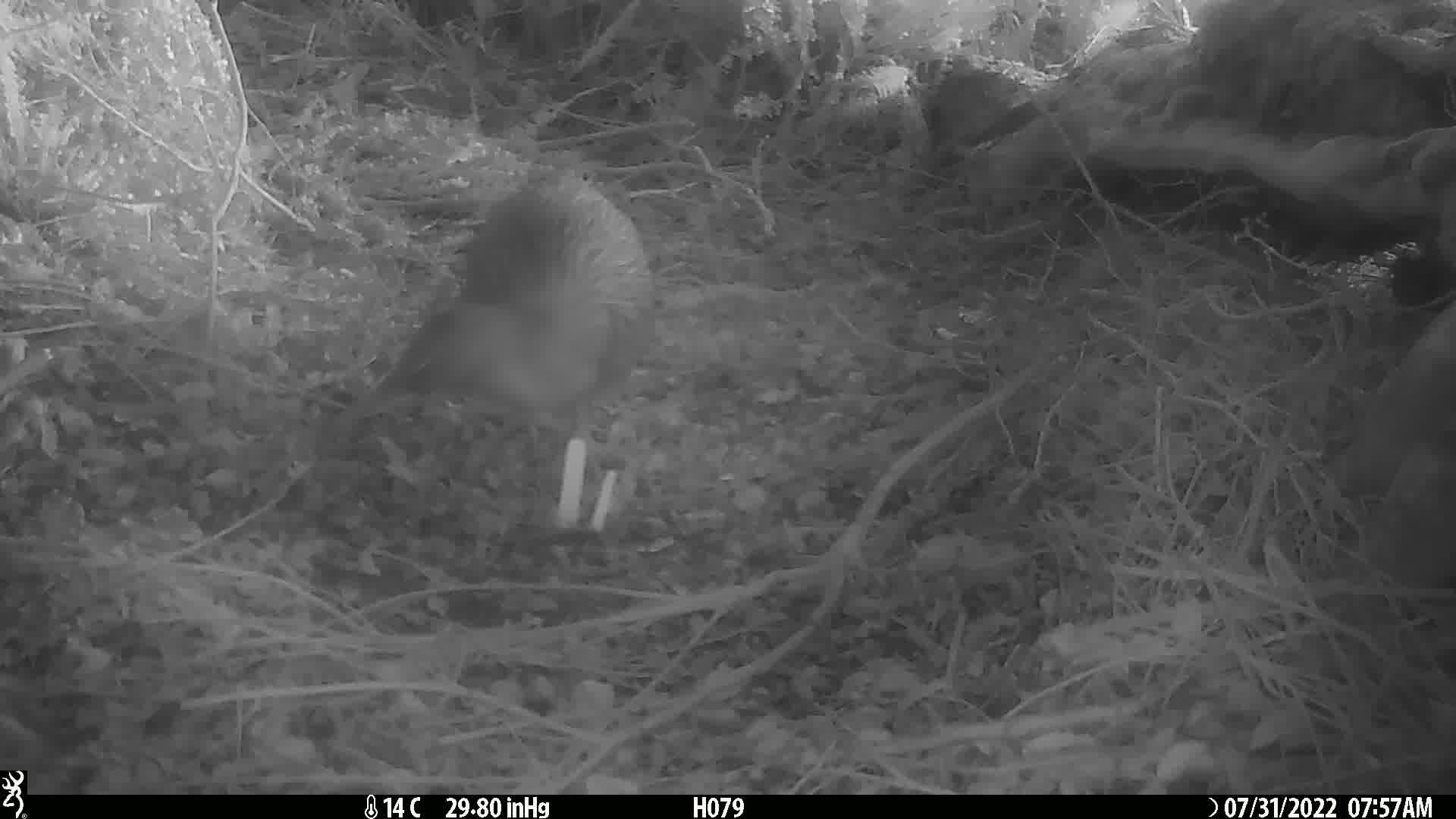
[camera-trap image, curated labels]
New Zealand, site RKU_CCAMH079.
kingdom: Animalia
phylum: Chordata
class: Aves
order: Apterygiformes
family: Apterygidae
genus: Apteryx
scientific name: Apteryx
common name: kiwi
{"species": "kiwi (Apteryx)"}